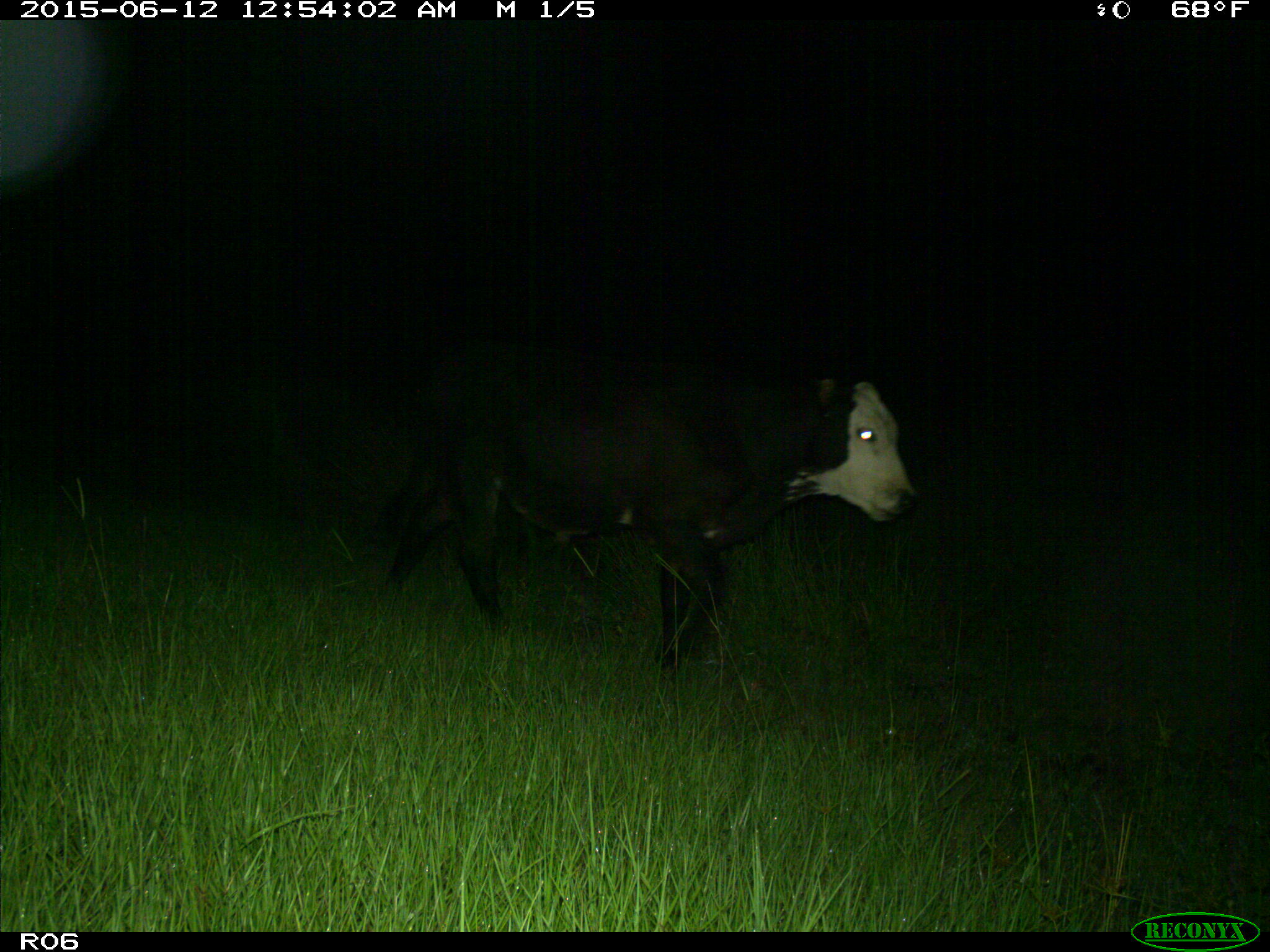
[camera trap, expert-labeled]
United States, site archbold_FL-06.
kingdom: Animalia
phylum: Chordata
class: Mammalia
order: Artiodactyla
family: Bovidae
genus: Bos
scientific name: Bos taurus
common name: domestic cow